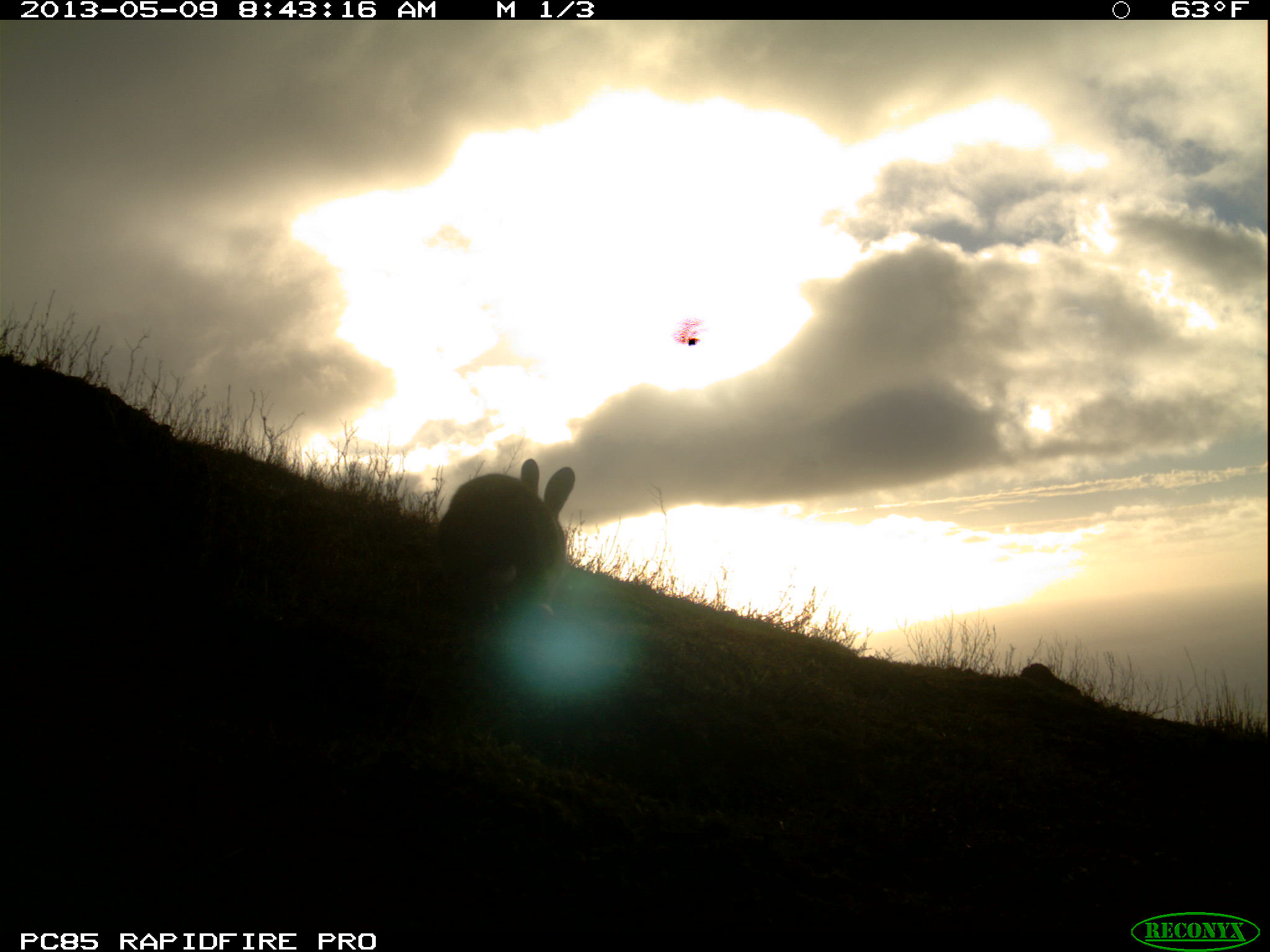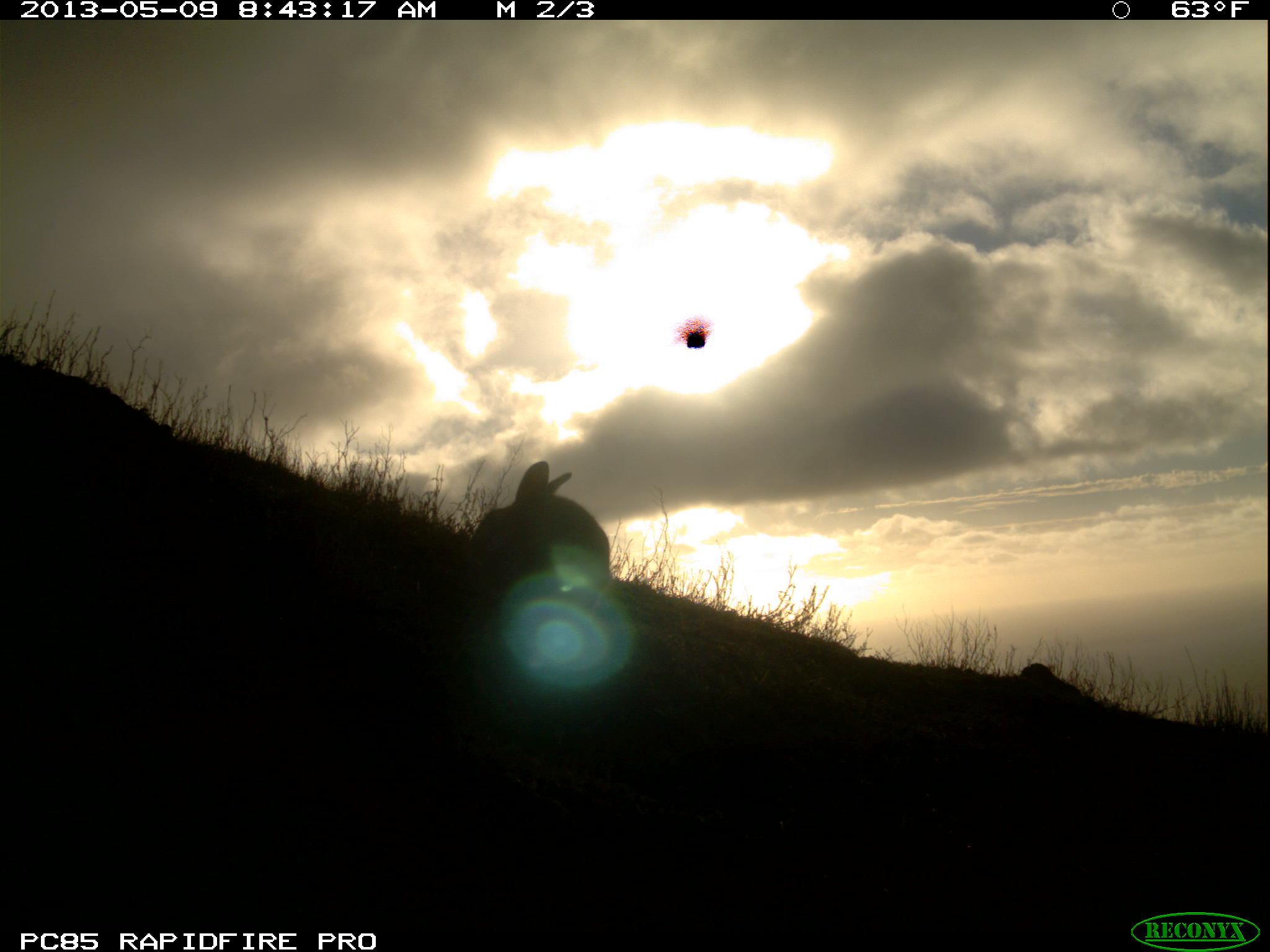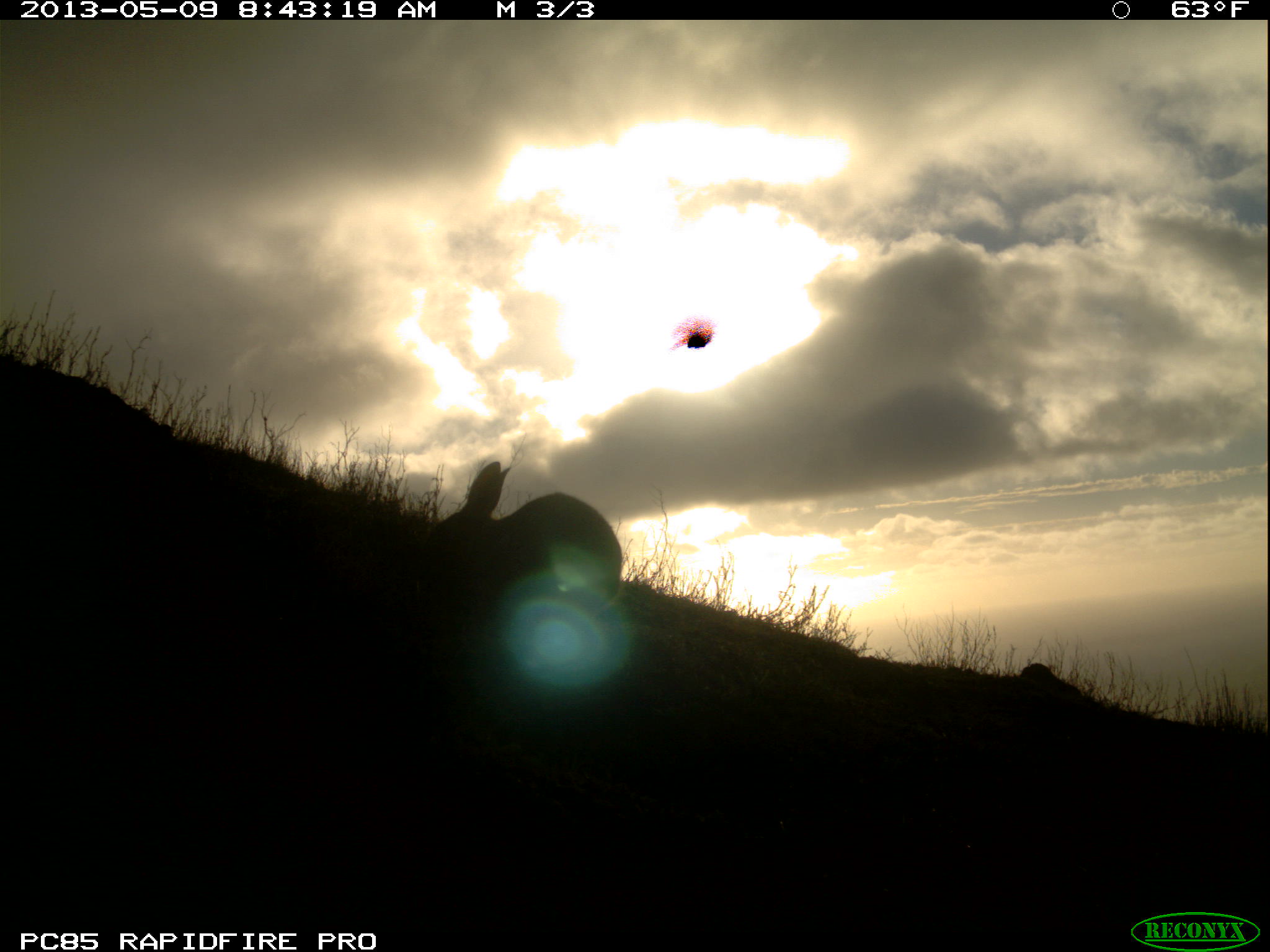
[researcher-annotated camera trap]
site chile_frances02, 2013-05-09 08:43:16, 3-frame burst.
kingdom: Animalia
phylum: Chordata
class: Mammalia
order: Lagomorpha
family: Leporidae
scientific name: Leporidae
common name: rabbits and hares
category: rabbit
Rabbit (rabbits and hares) (Leporidae).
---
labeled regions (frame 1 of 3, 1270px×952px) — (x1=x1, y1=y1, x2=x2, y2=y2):
rabbit: (x1=425, y1=460, x2=576, y2=625)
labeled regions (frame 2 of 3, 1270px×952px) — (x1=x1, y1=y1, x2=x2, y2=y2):
rabbit: (x1=460, y1=462, x2=613, y2=596)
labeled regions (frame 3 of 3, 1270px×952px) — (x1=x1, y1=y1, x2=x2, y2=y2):
rabbit: (x1=419, y1=454, x2=624, y2=606)